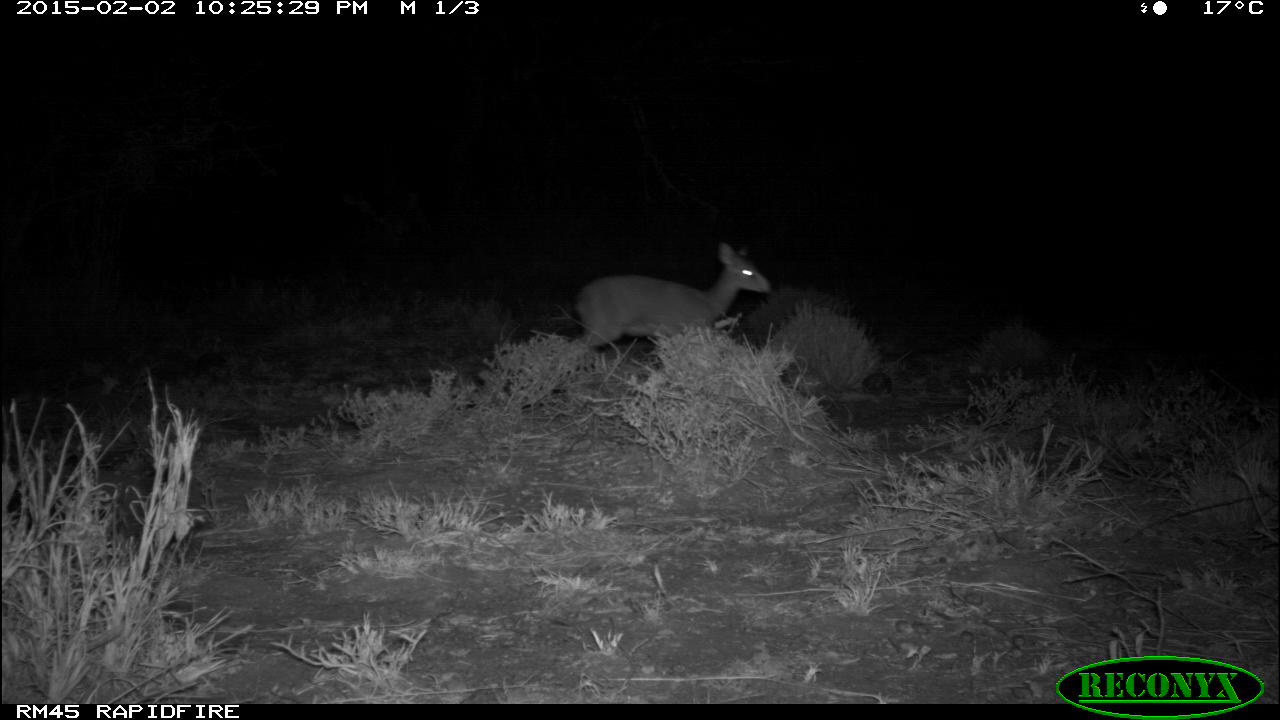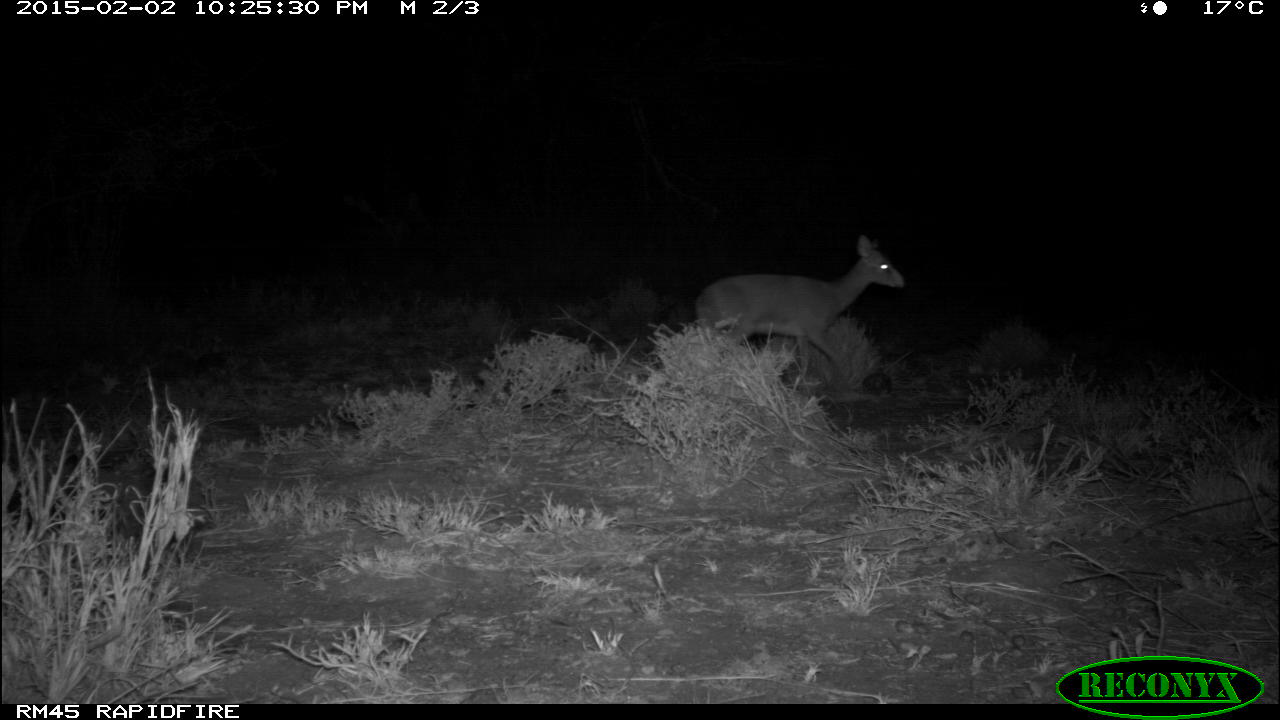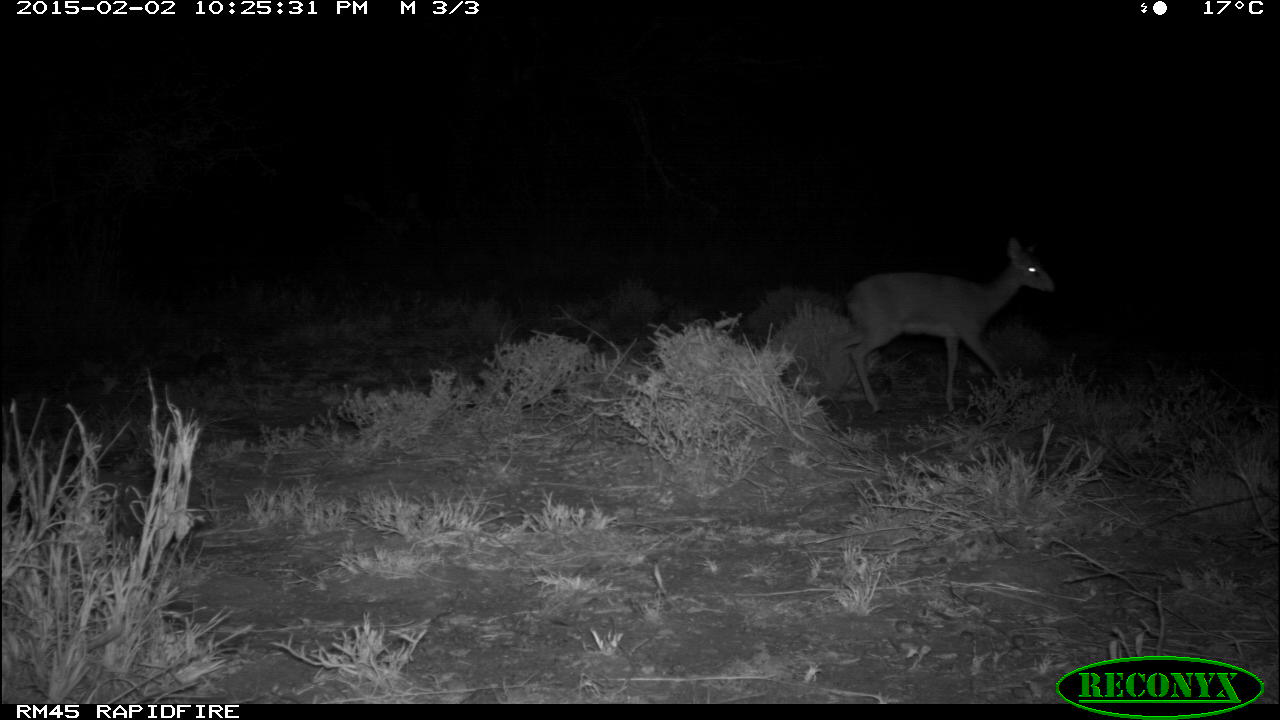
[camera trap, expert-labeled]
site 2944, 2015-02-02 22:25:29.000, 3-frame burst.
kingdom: Animalia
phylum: Chordata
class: Mammalia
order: Artiodactyla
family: Bovidae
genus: Madoqua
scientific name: Madoqua guentheri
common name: günther's dik-dik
Madoqua guentheri (günther's dik-dik), count 1.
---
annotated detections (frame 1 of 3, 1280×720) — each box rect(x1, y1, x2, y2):
madoqua guentheri: rect(572, 244, 771, 349)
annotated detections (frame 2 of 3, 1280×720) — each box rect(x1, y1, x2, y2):
madoqua guentheri: rect(694, 237, 905, 379)